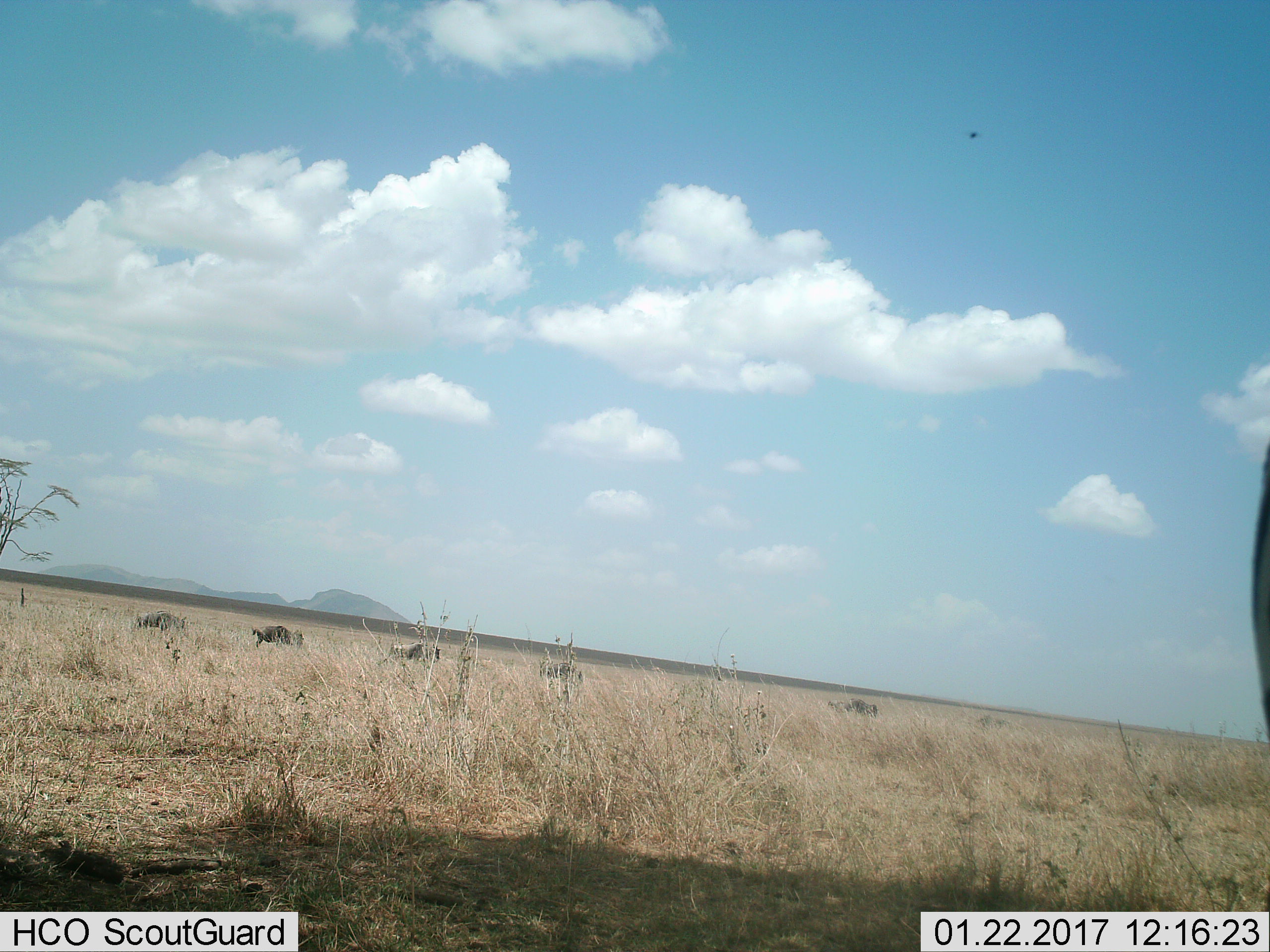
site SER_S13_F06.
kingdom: Animalia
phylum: Chordata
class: Mammalia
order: Artiodactyla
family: Bovidae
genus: Connochaetes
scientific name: Connochaetes taurinus taurinus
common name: blue wildebeest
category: wildebeestblue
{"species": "wildebeestblue (blue wildebeest) (Connochaetes taurinus taurinus)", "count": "6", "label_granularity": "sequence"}